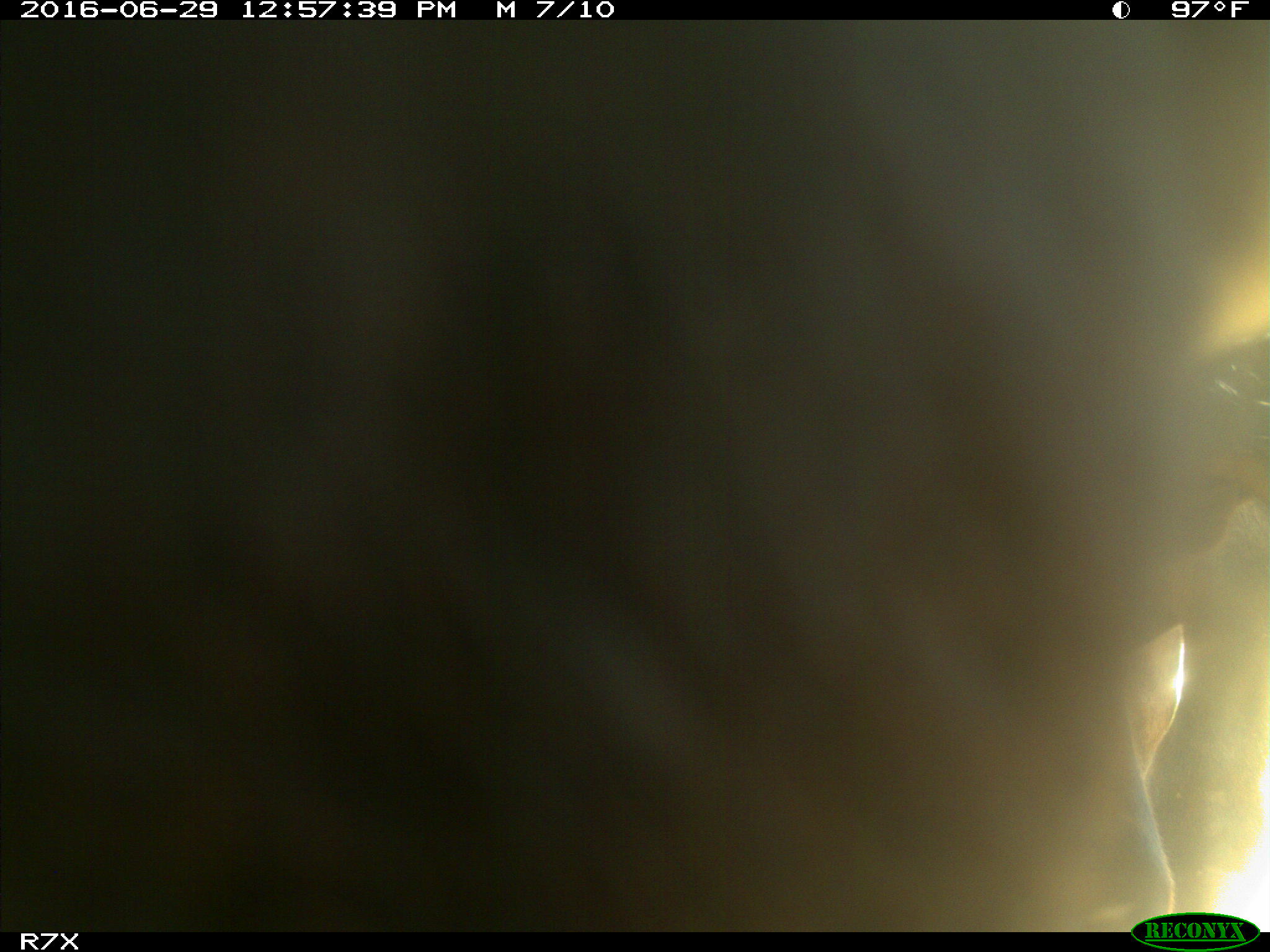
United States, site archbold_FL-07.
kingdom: Animalia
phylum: Chordata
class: Mammalia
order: Artiodactyla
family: Bovidae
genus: Bos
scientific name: Bos taurus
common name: domestic cow